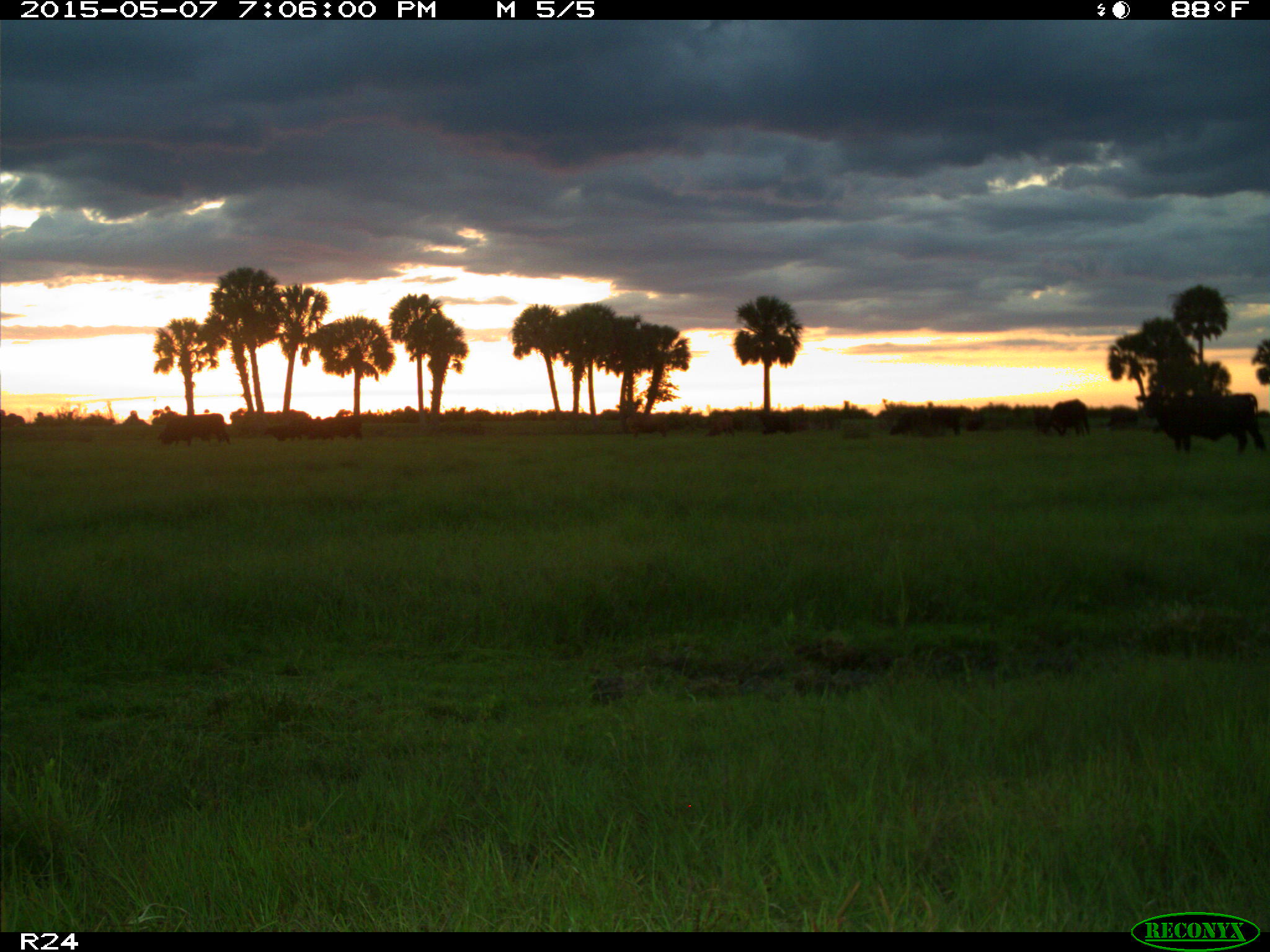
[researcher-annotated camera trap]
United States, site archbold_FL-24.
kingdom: Animalia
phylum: Chordata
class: Mammalia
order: Artiodactyla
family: Bovidae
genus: Bos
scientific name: Bos taurus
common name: domestic cow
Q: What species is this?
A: Bos taurus (domestic cow).